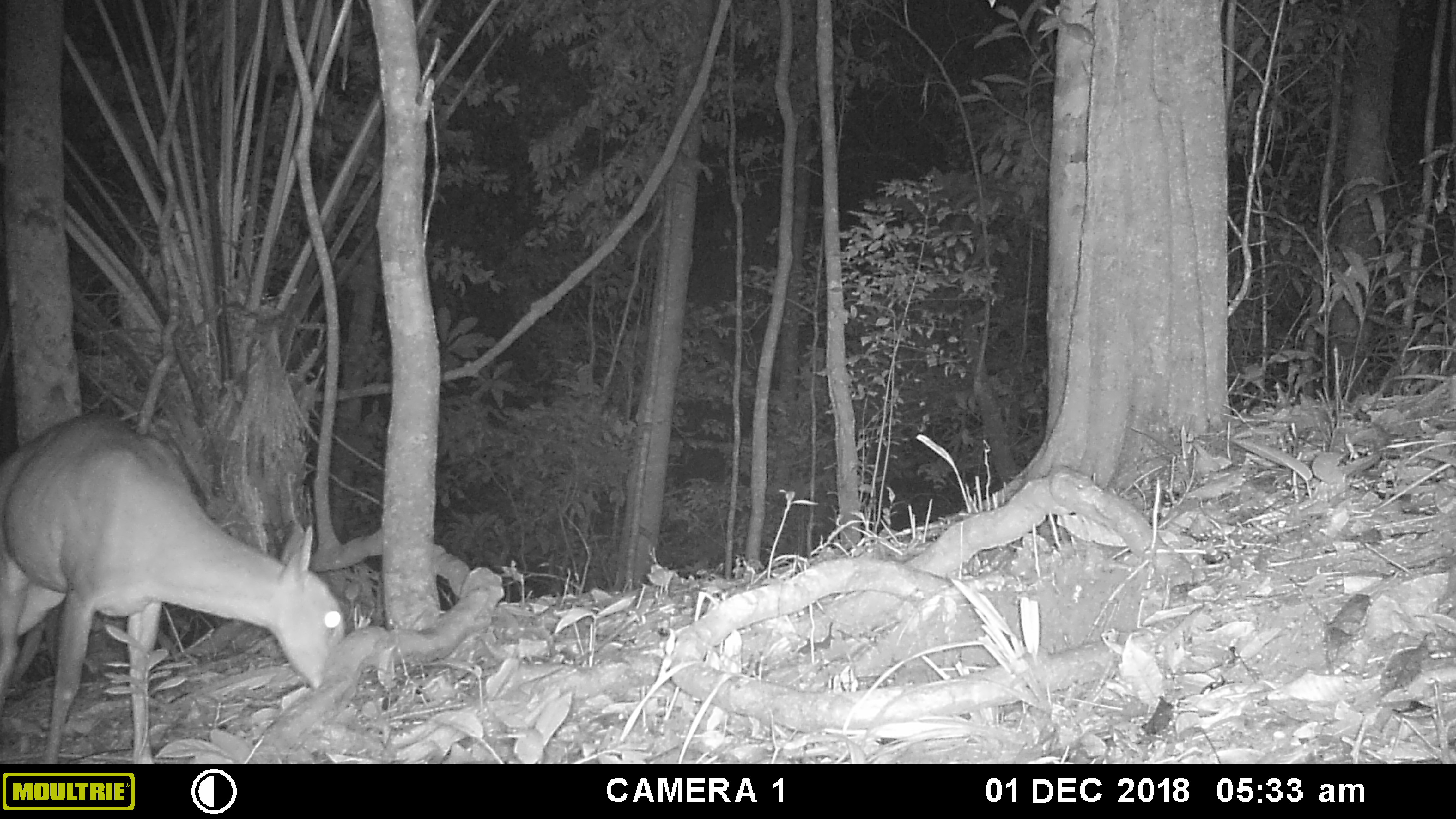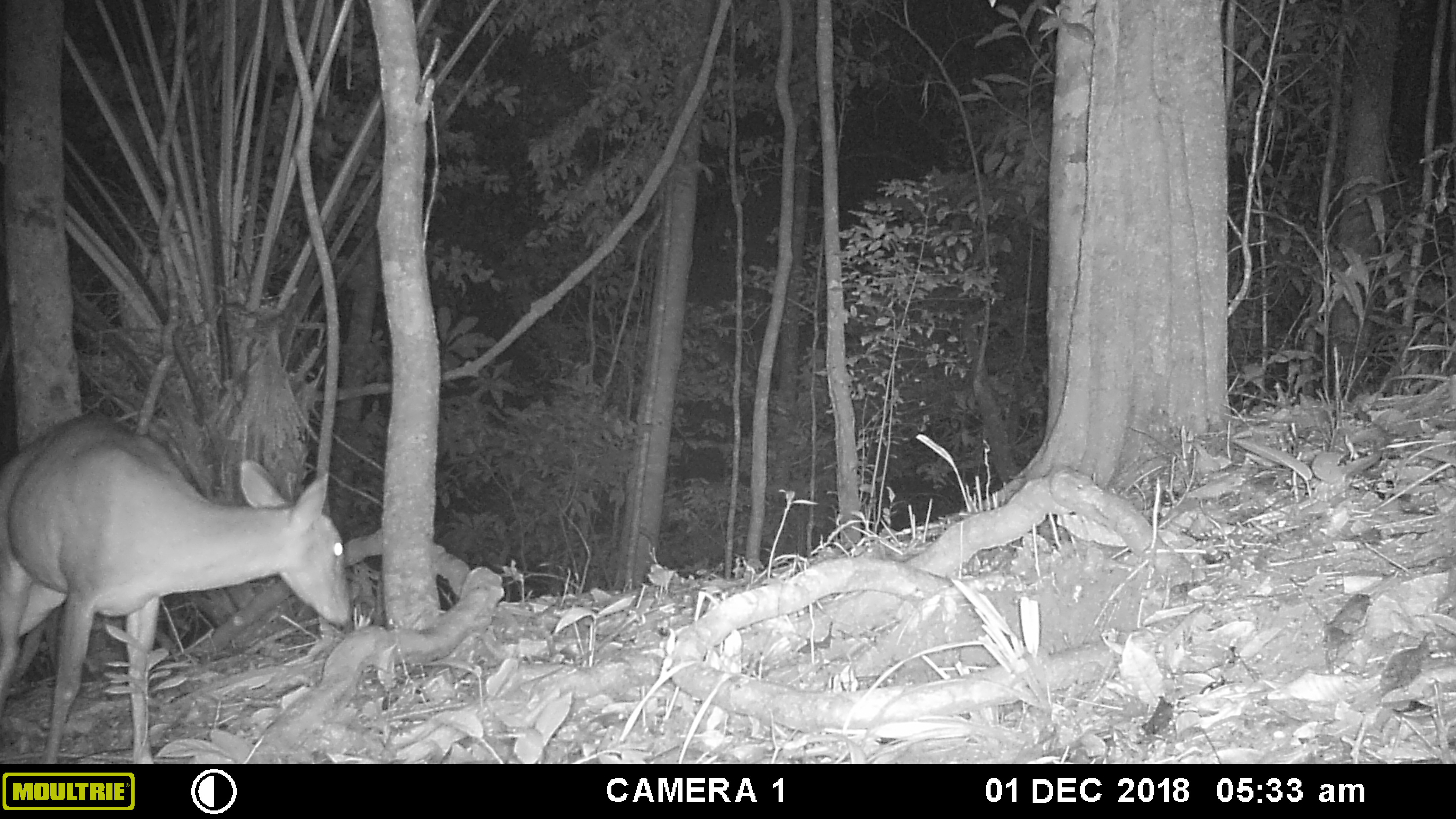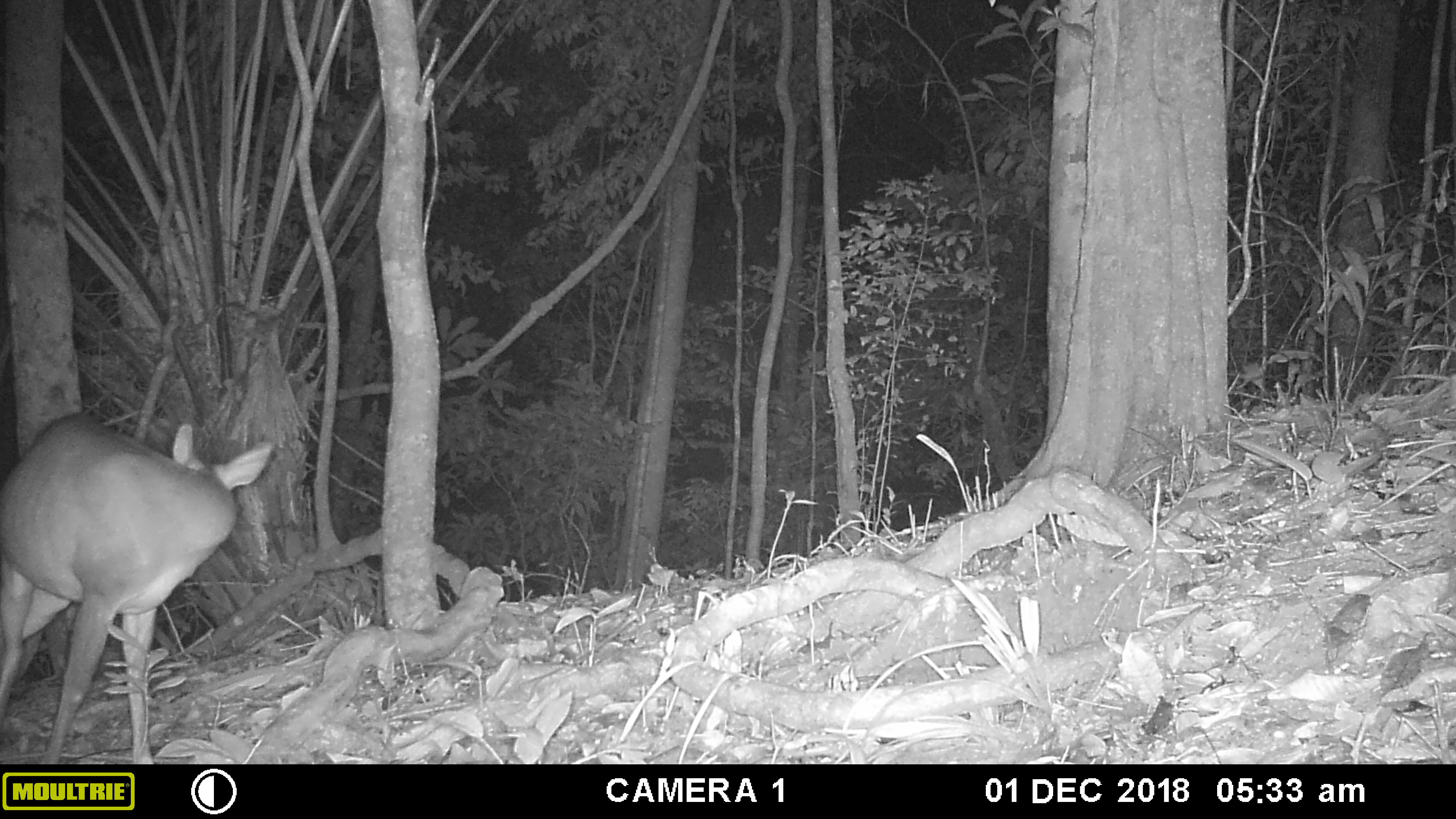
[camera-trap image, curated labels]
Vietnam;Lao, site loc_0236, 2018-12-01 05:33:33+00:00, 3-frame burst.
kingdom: Animalia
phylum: Chordata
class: Mammalia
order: Artiodactyla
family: Cervidae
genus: Muntiacus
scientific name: Muntiacus vuquangensis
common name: large-antlered muntjac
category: large antlered muntjac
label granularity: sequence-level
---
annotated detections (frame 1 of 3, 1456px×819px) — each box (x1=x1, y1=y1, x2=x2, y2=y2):
large antlered muntjac: (x1=0, y1=411, x2=348, y2=764)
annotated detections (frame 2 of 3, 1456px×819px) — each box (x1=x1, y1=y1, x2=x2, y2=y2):
large antlered muntjac: (x1=0, y1=410, x2=352, y2=764)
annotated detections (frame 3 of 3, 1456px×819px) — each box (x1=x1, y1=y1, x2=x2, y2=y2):
large antlered muntjac: (x1=0, y1=413, x2=274, y2=764)